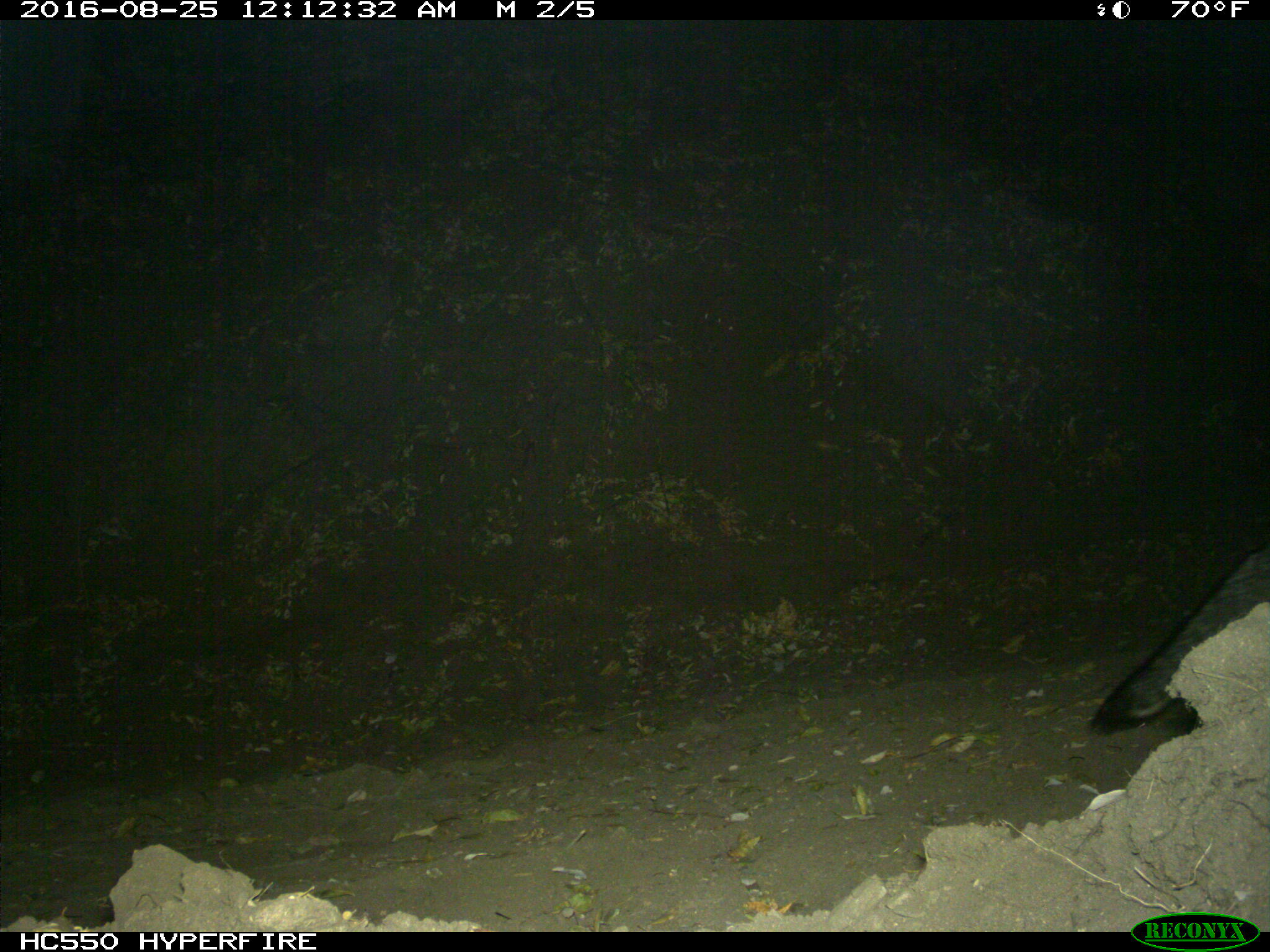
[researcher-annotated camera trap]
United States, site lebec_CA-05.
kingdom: Animalia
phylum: Chordata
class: Mammalia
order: Carnivora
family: Canidae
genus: Urocyon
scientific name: Urocyon cinereoargenteus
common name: gray fox